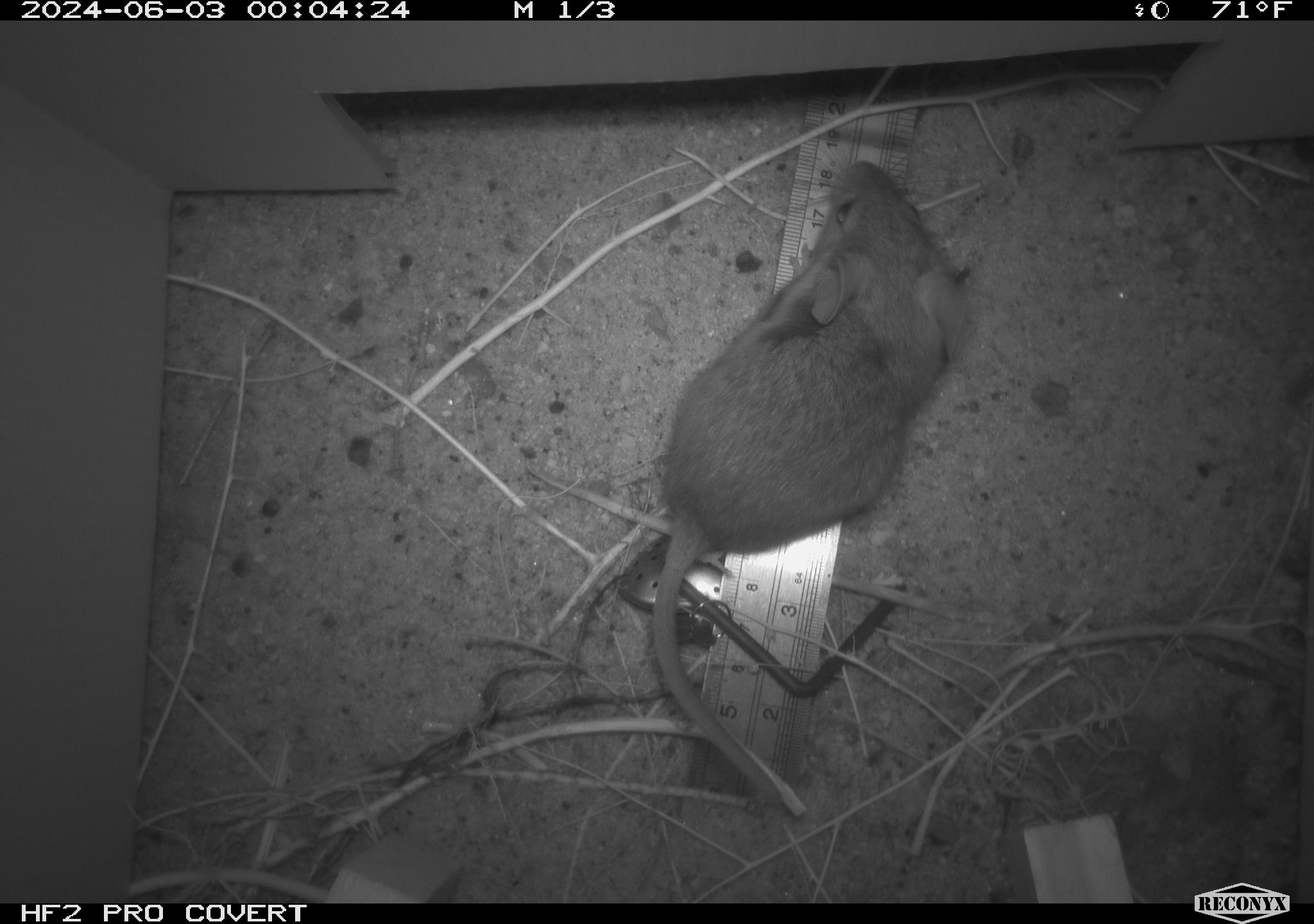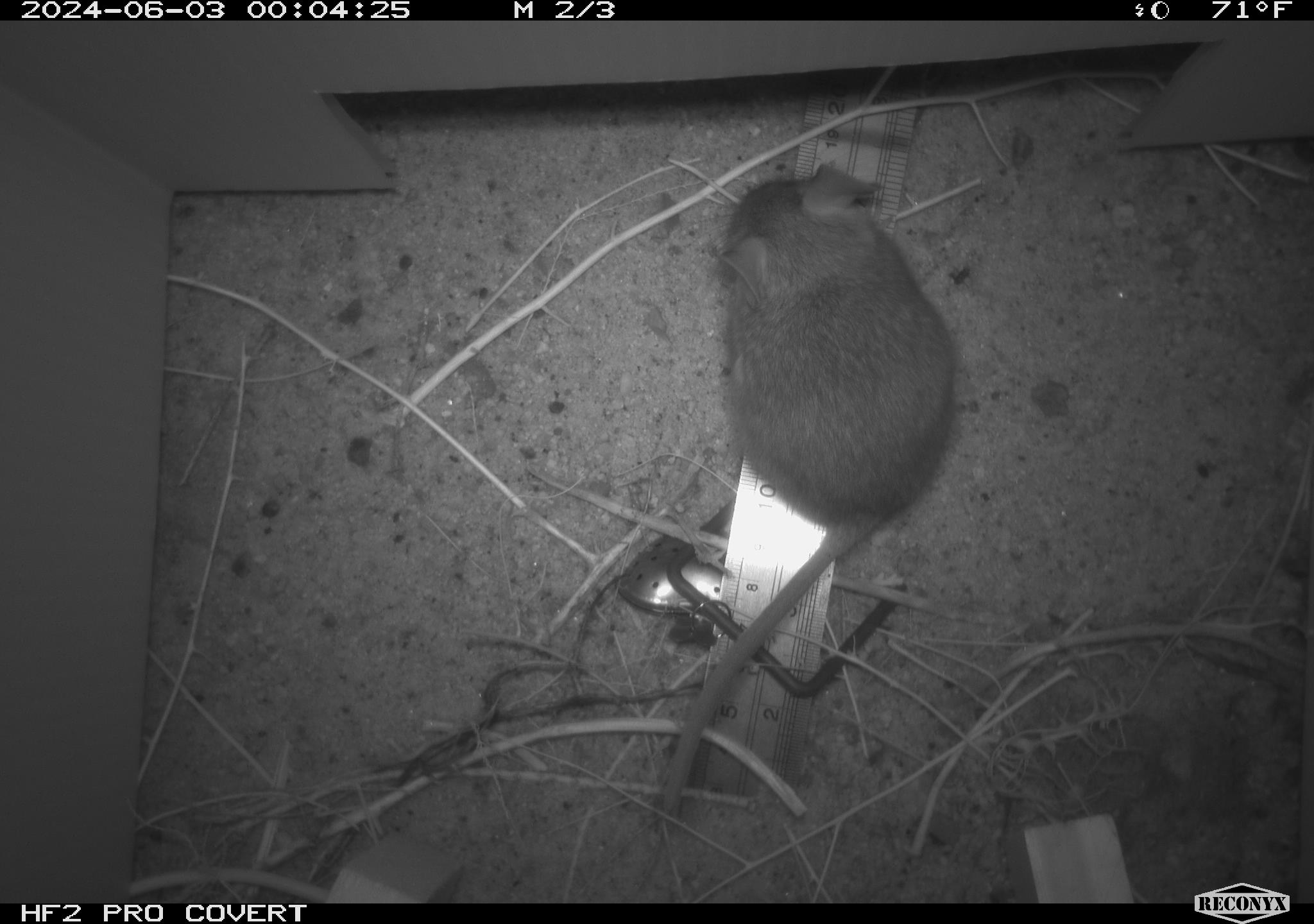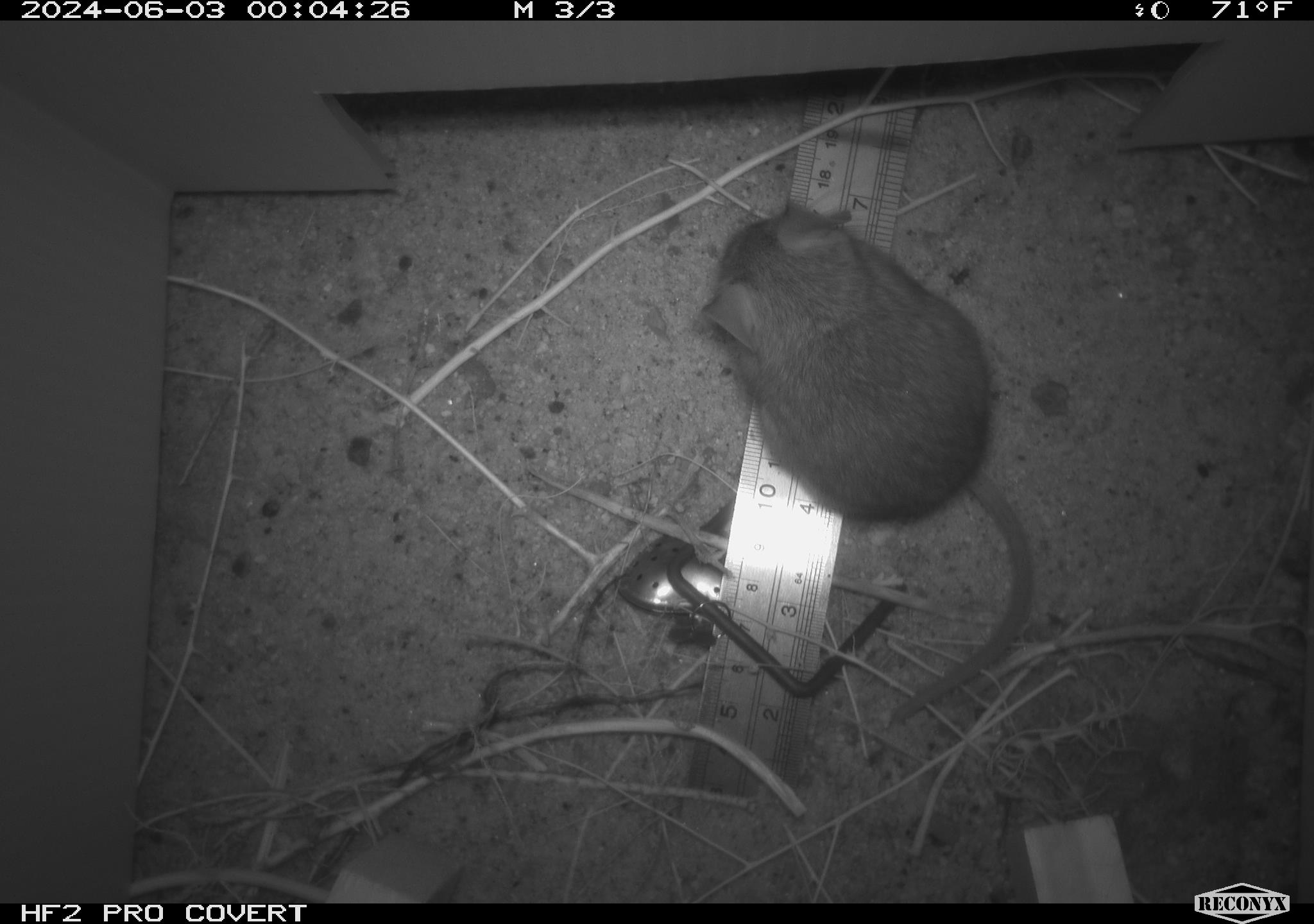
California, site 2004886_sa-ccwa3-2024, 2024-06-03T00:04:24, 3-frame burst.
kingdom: Animalia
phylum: Chordata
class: Mammalia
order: Rodentia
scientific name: Rodentia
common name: woodrat or rat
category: woodrat or rat species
Woodrat or rat species (woodrat or rat) (Rodentia).